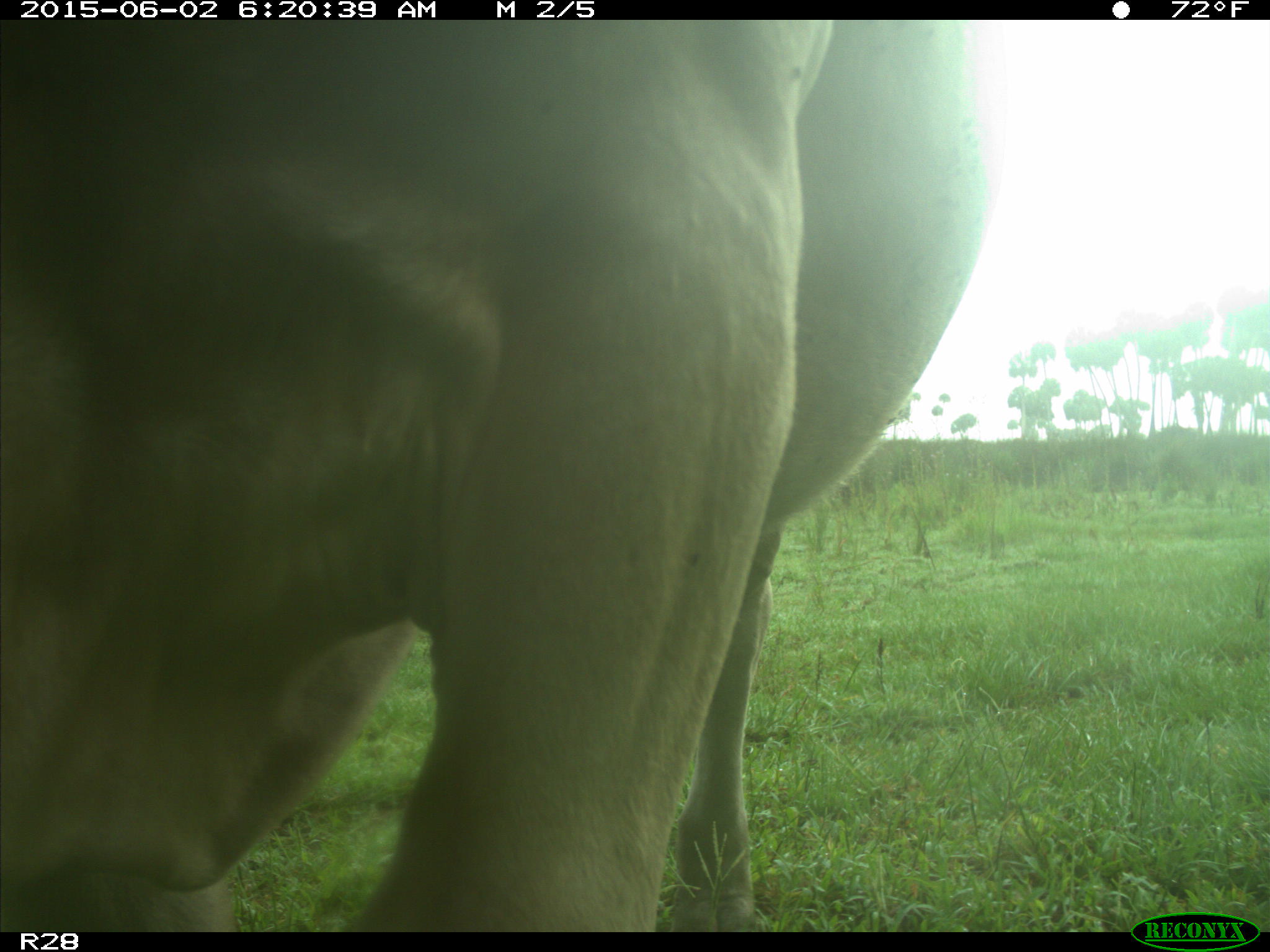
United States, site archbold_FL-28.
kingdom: Animalia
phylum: Chordata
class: Mammalia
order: Artiodactyla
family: Bovidae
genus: Bos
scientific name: Bos taurus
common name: domestic cow